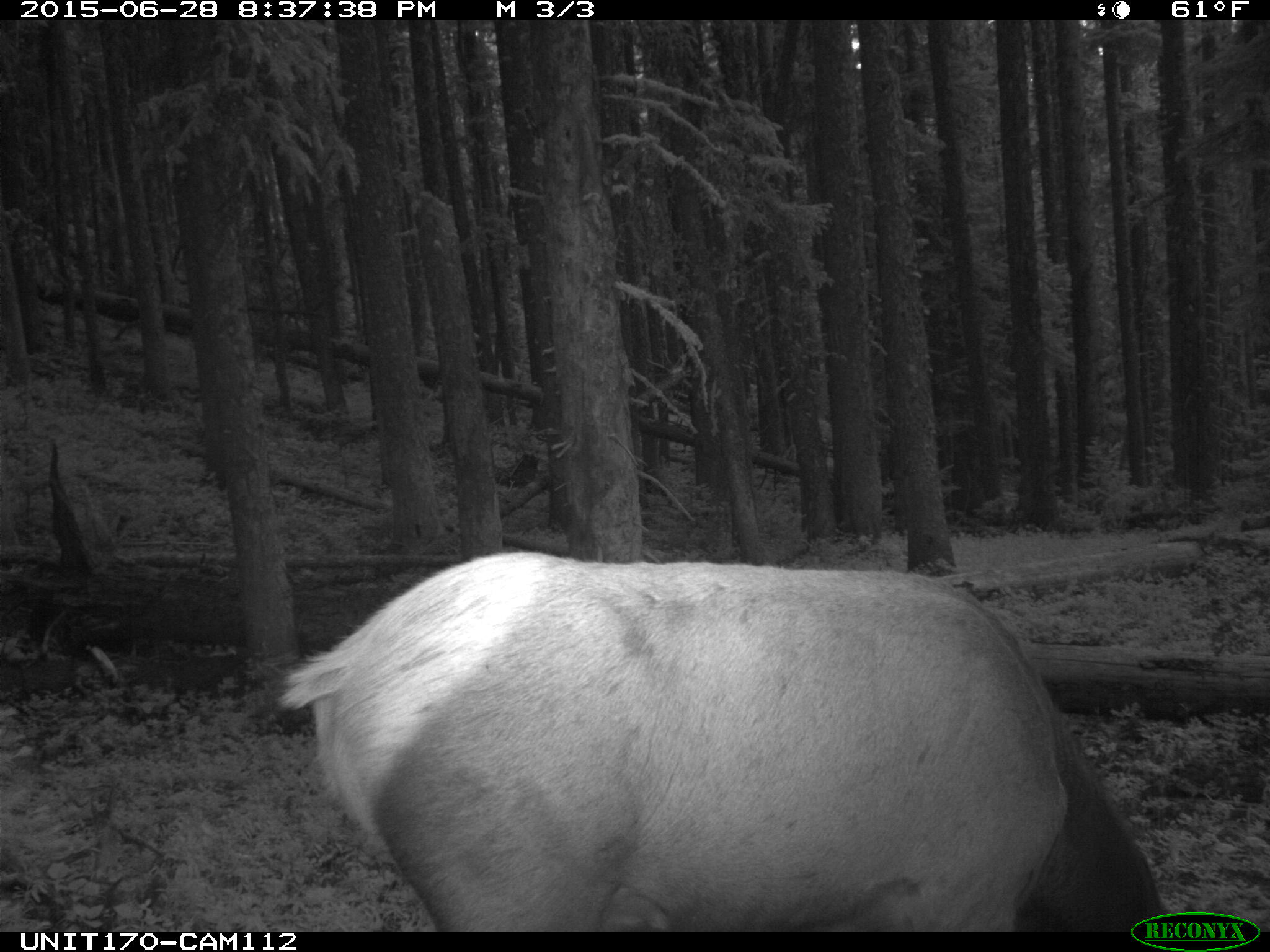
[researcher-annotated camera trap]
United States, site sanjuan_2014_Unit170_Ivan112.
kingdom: Animalia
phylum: Chordata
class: Mammalia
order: Artiodactyla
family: Cervidae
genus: Cervus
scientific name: Cervus elaphus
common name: red deer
Cervus elaphus (red deer).